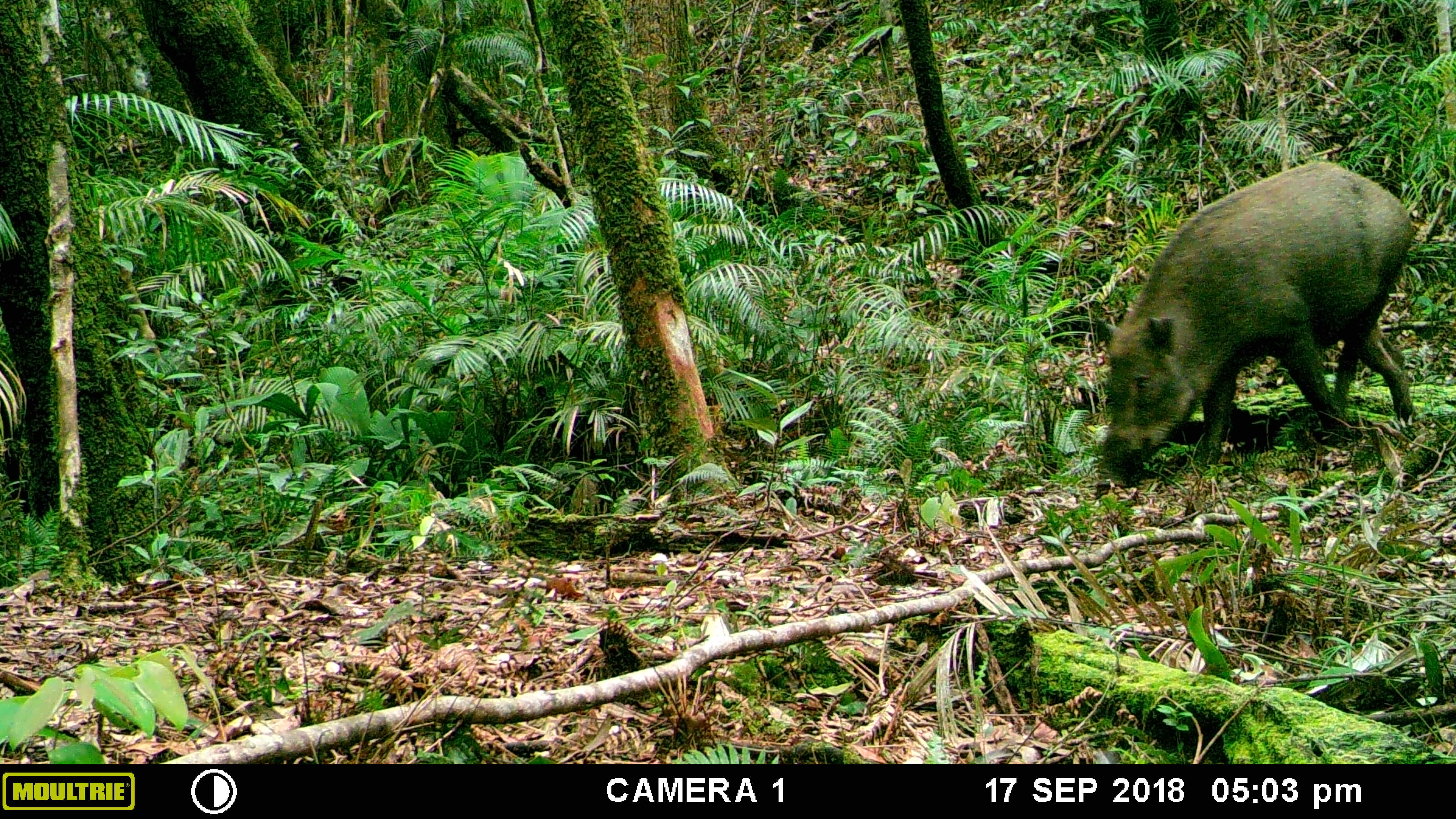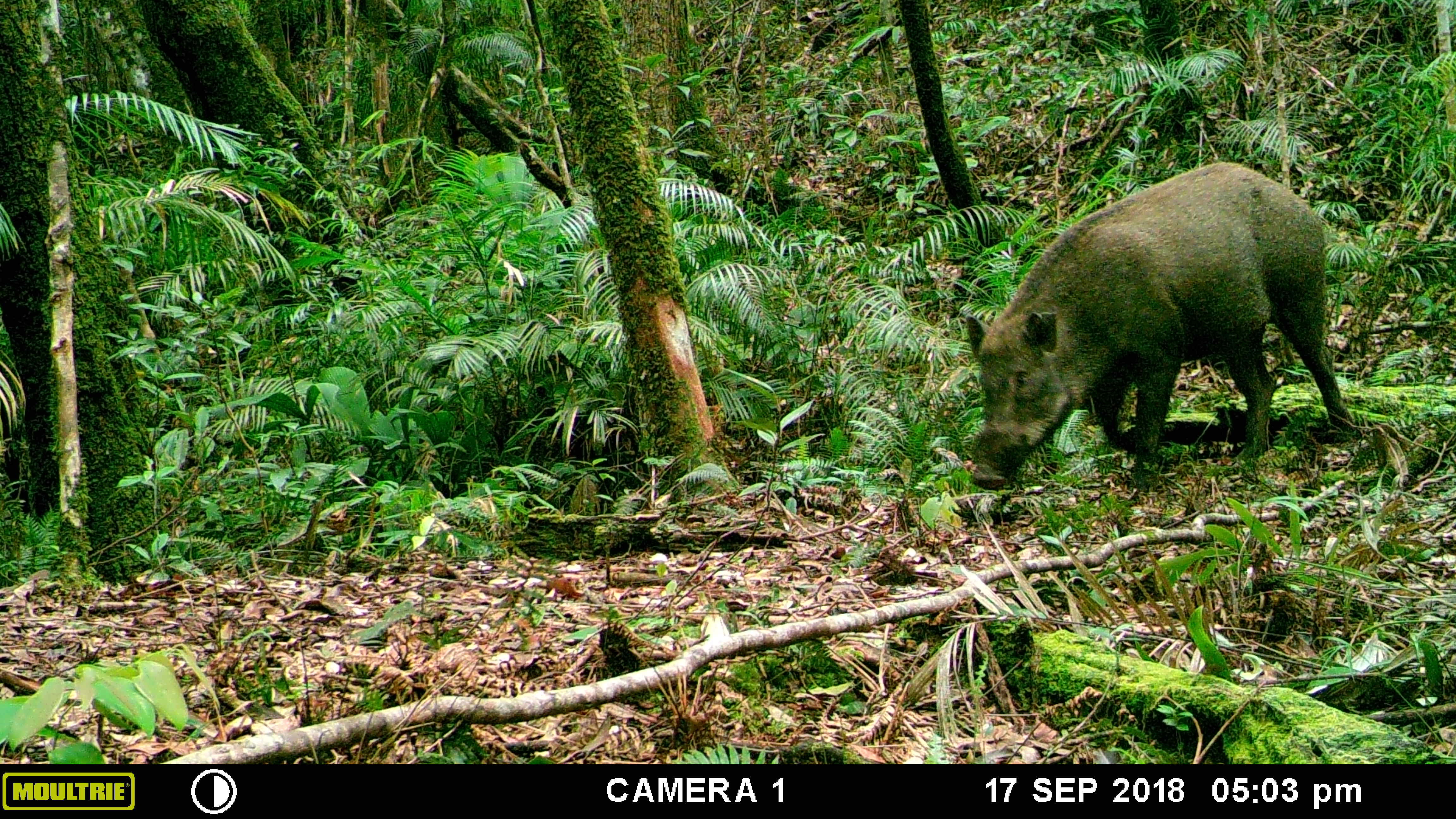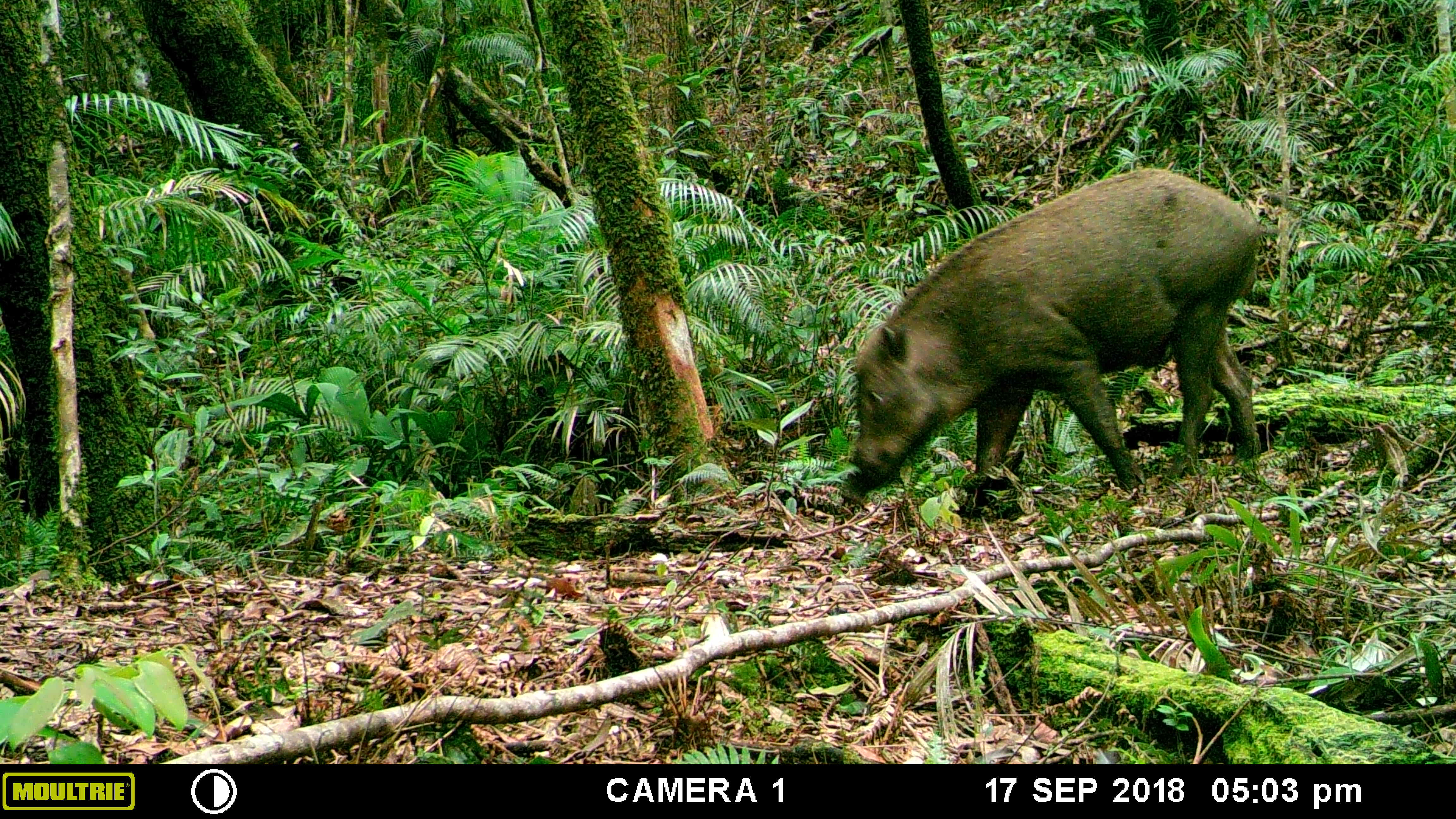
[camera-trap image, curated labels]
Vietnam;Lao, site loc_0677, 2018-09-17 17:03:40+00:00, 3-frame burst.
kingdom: Animalia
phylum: Chordata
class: Mammalia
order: Artiodactyla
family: Suidae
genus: Sus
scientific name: Sus scrofa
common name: eurasian wild pig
Eurasian wild pig (Sus scrofa). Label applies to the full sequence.